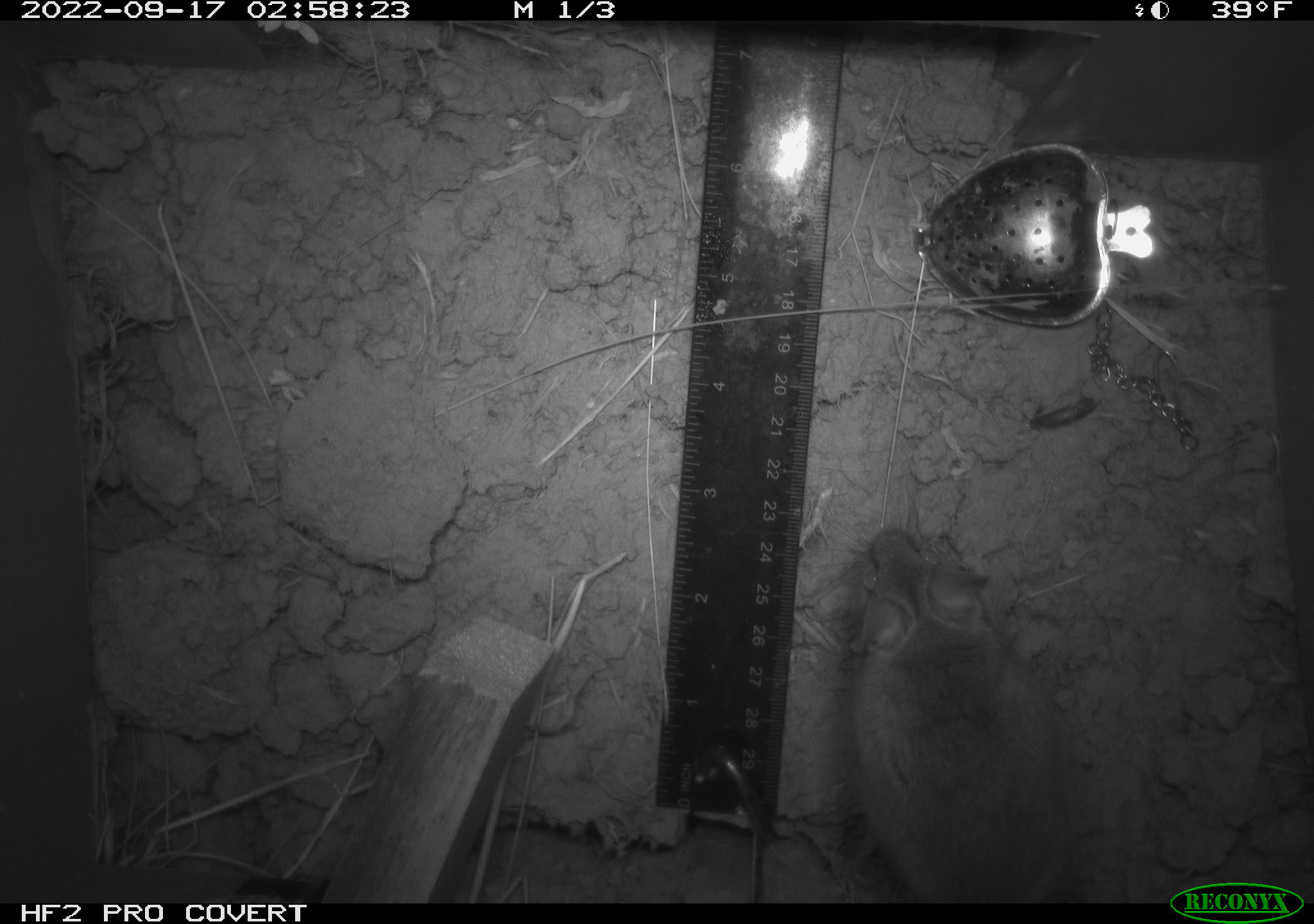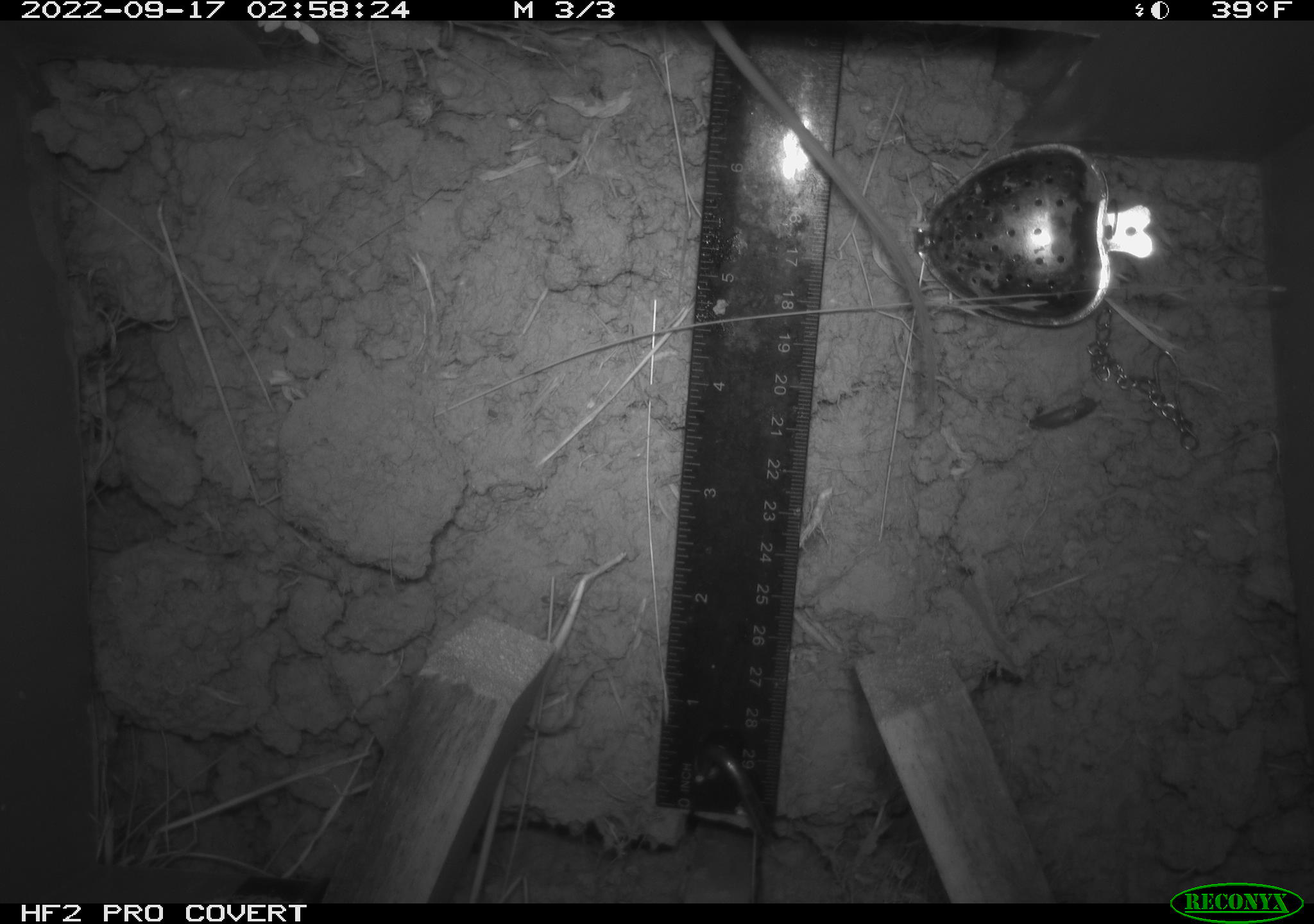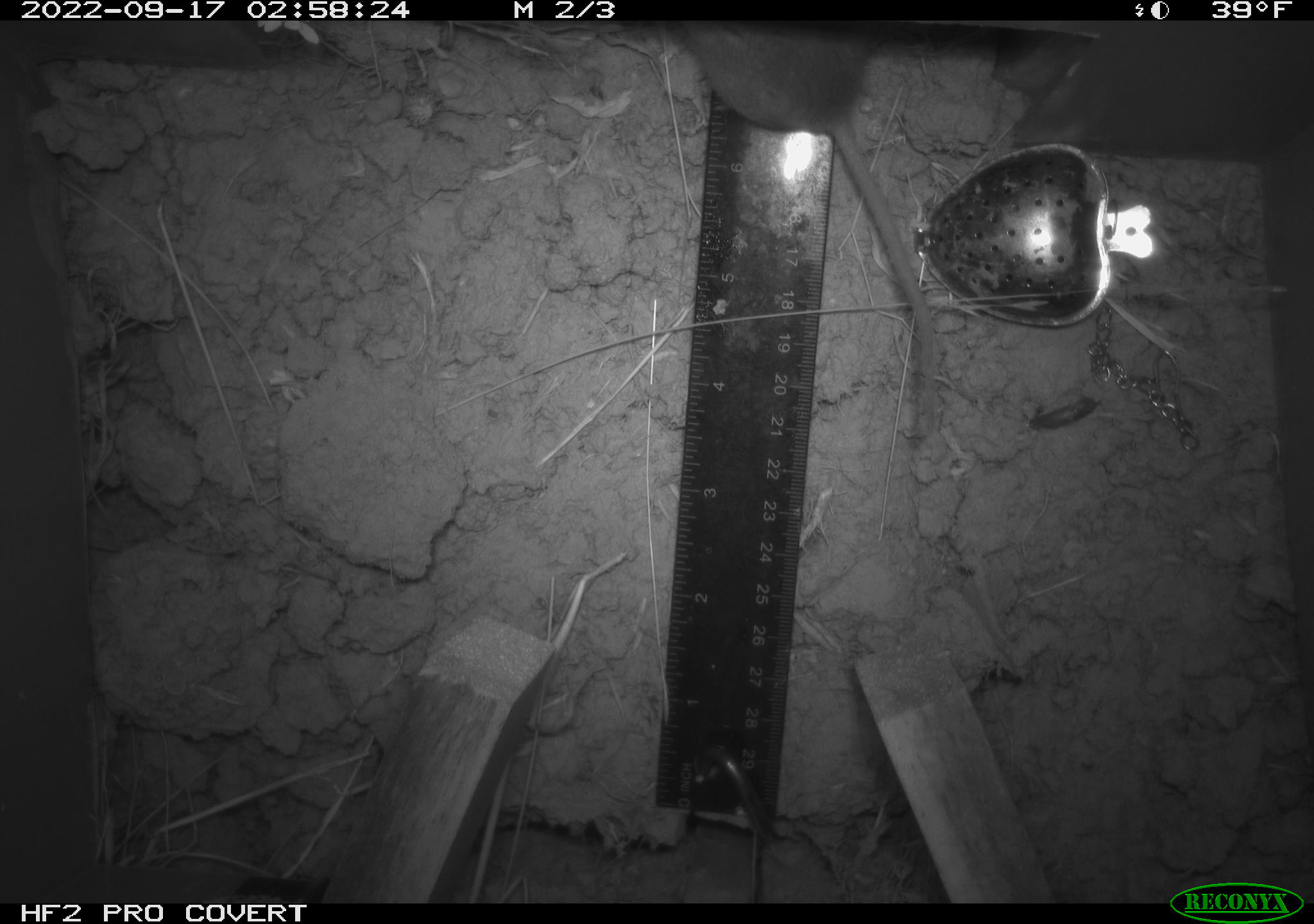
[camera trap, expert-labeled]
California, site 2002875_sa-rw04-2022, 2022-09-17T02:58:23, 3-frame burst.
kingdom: Animalia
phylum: Chordata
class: Mammalia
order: Rodentia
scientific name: Rodentia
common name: mouse species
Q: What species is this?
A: Mouse species (Rodentia).